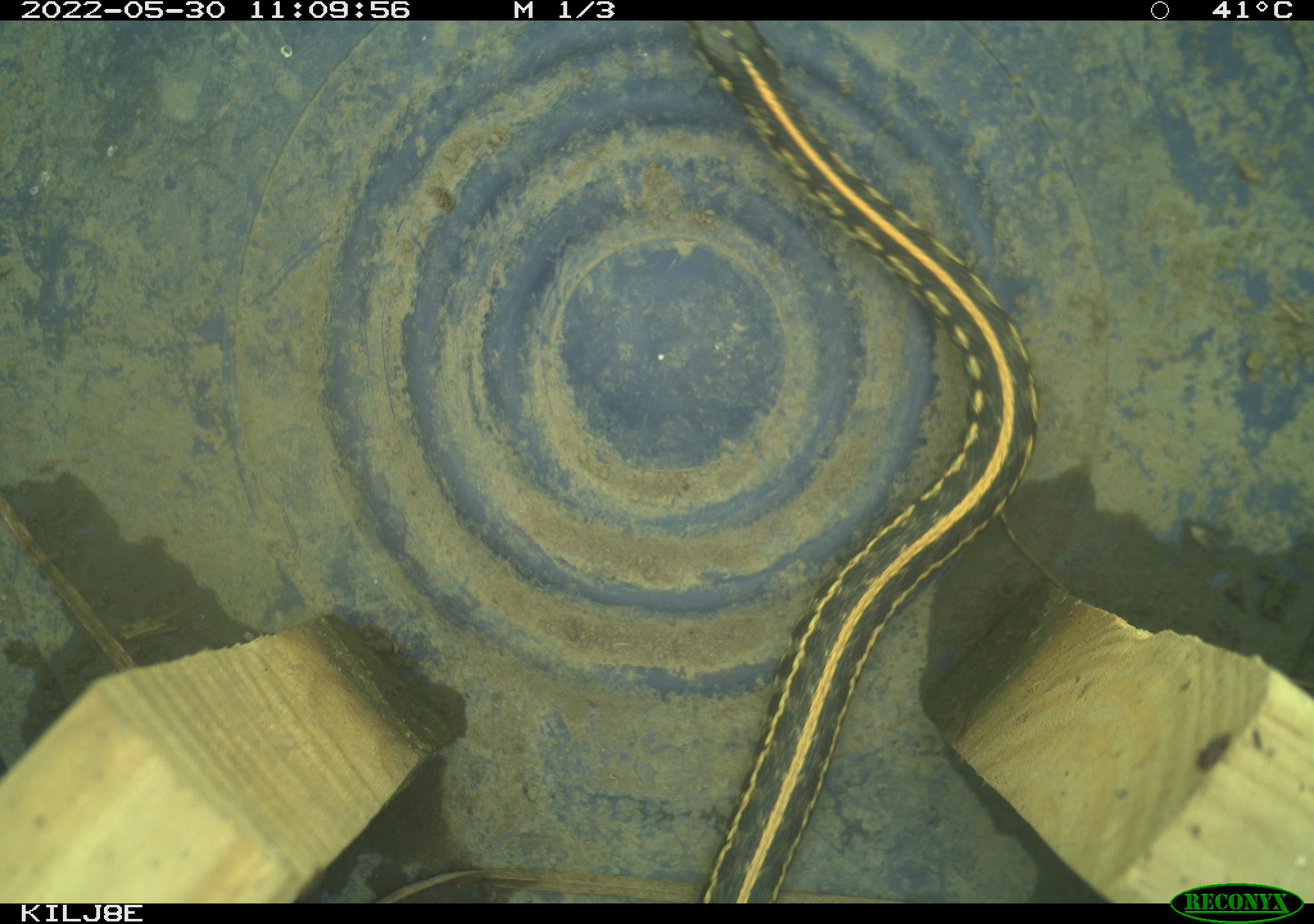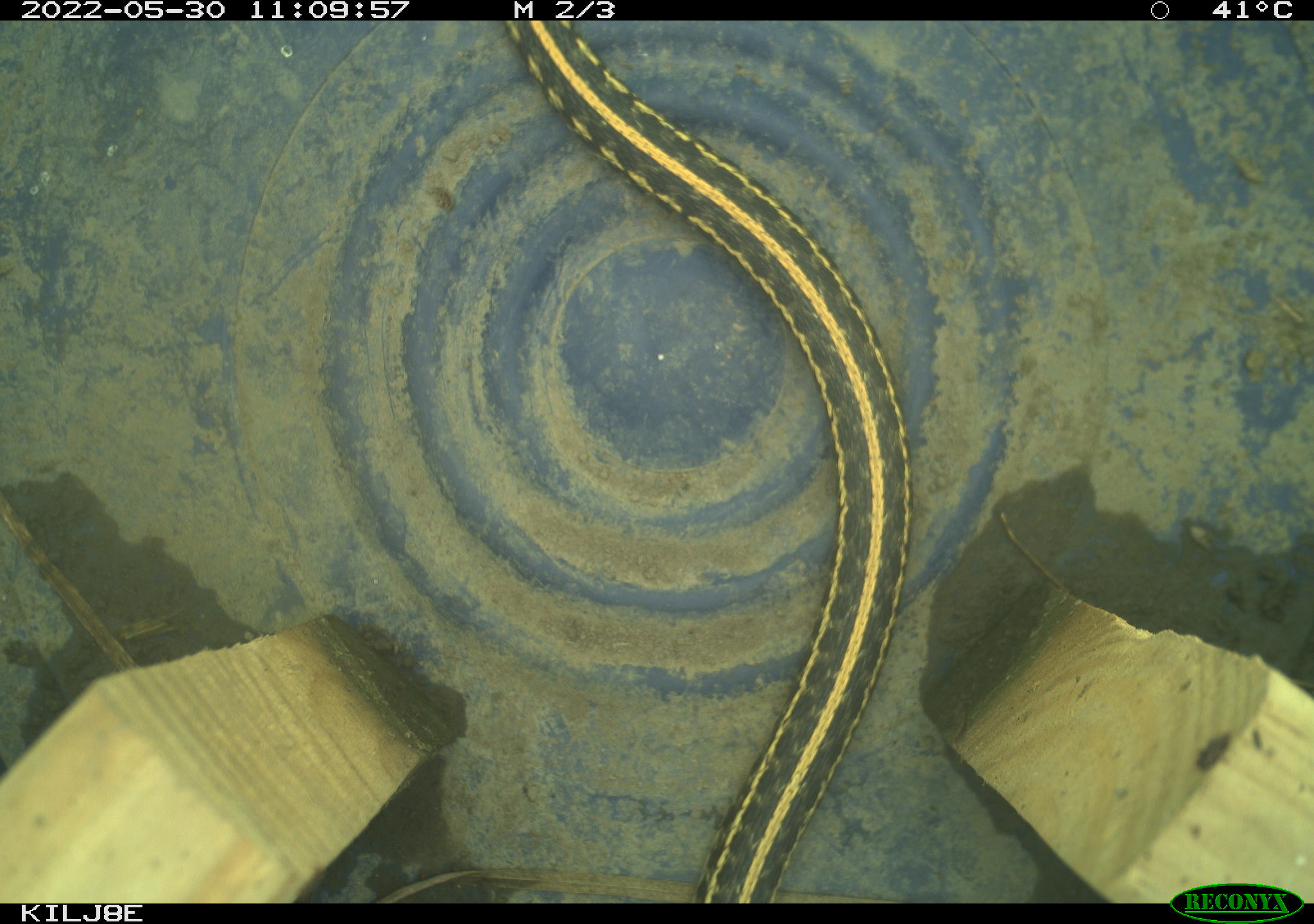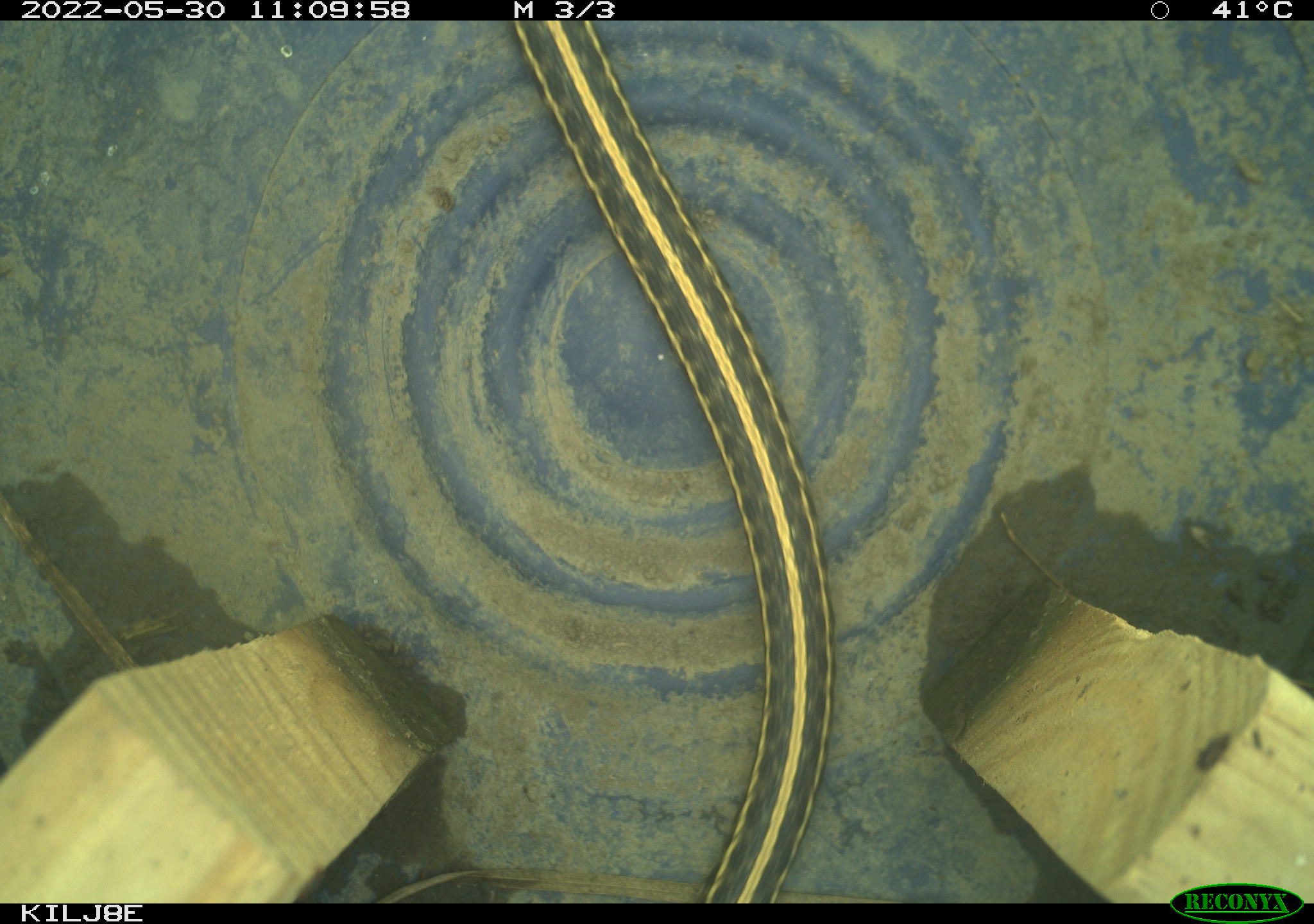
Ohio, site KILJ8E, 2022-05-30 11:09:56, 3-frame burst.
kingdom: Animalia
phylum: Chordata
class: Reptilia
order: Squamata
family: Colubridae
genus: Thamnophis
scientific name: Thamnophis radix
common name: plains gartersnake